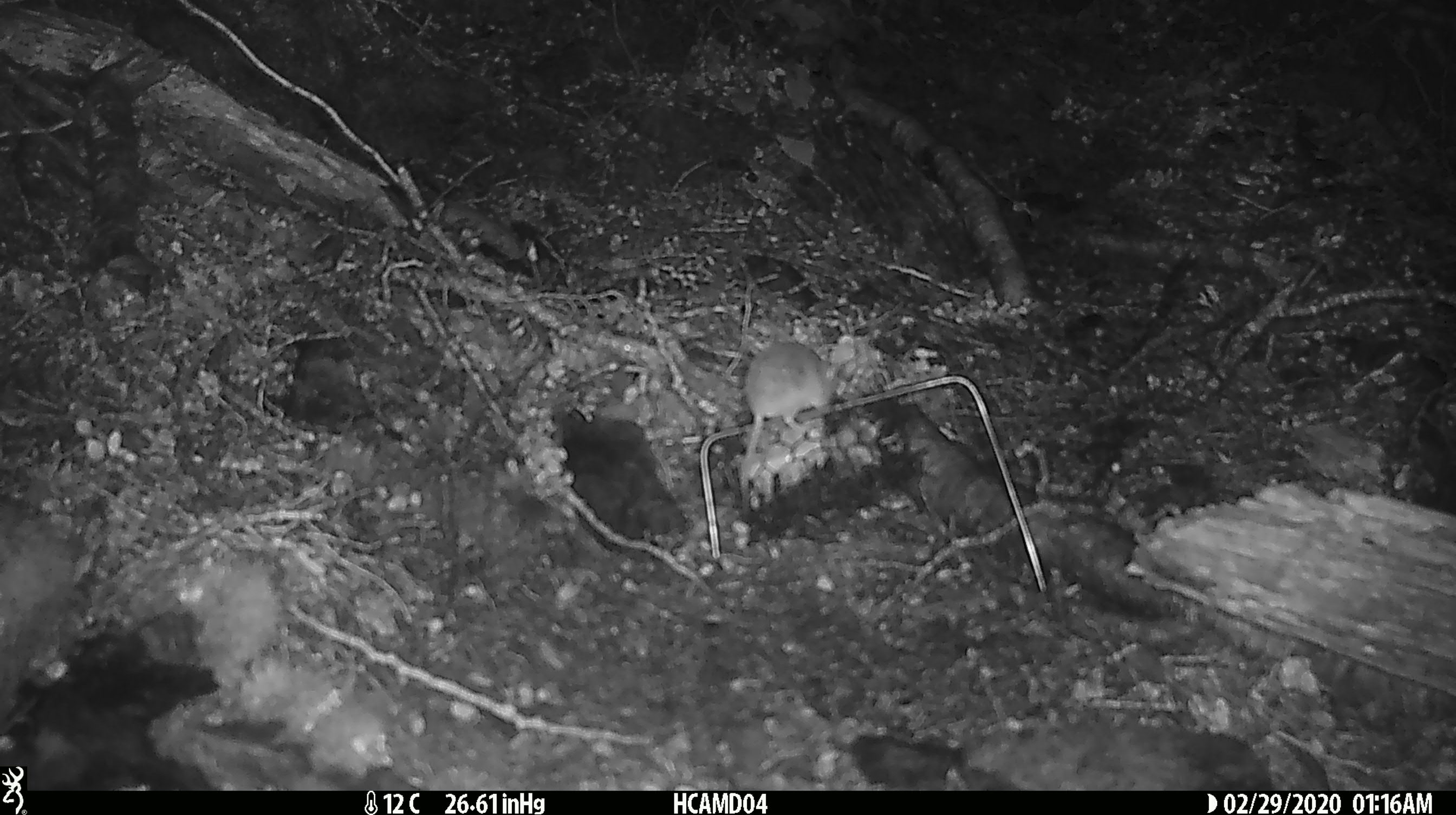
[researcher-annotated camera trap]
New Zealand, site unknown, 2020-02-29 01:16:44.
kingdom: Animalia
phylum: Chordata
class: Mammalia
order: Rodentia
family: Muridae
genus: Mus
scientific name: Mus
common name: mouse